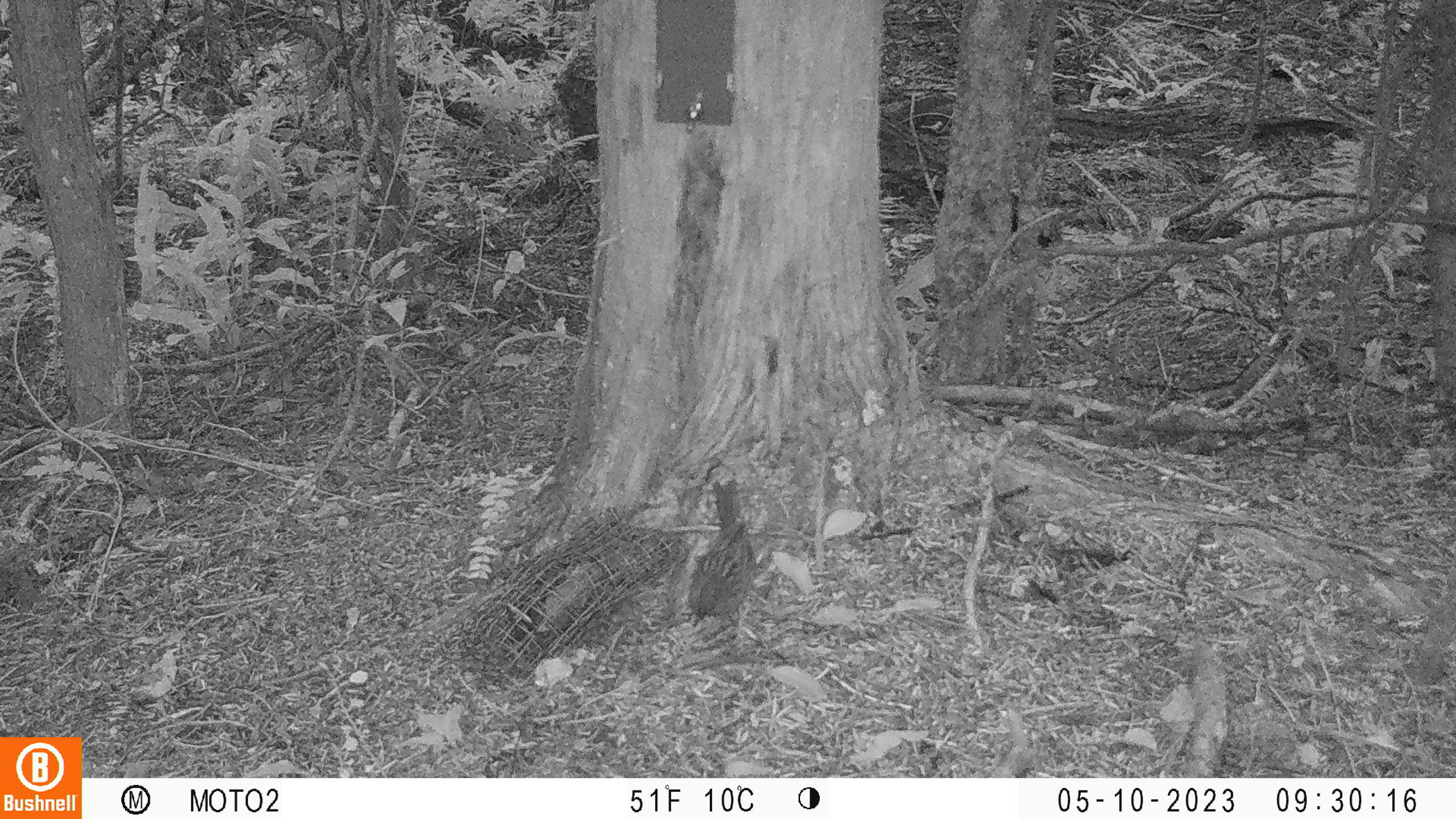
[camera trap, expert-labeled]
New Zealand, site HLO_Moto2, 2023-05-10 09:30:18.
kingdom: Animalia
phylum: Chordata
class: Aves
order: Passeriformes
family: Prunellidae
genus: Prunella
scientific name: Prunella modularis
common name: dunnock